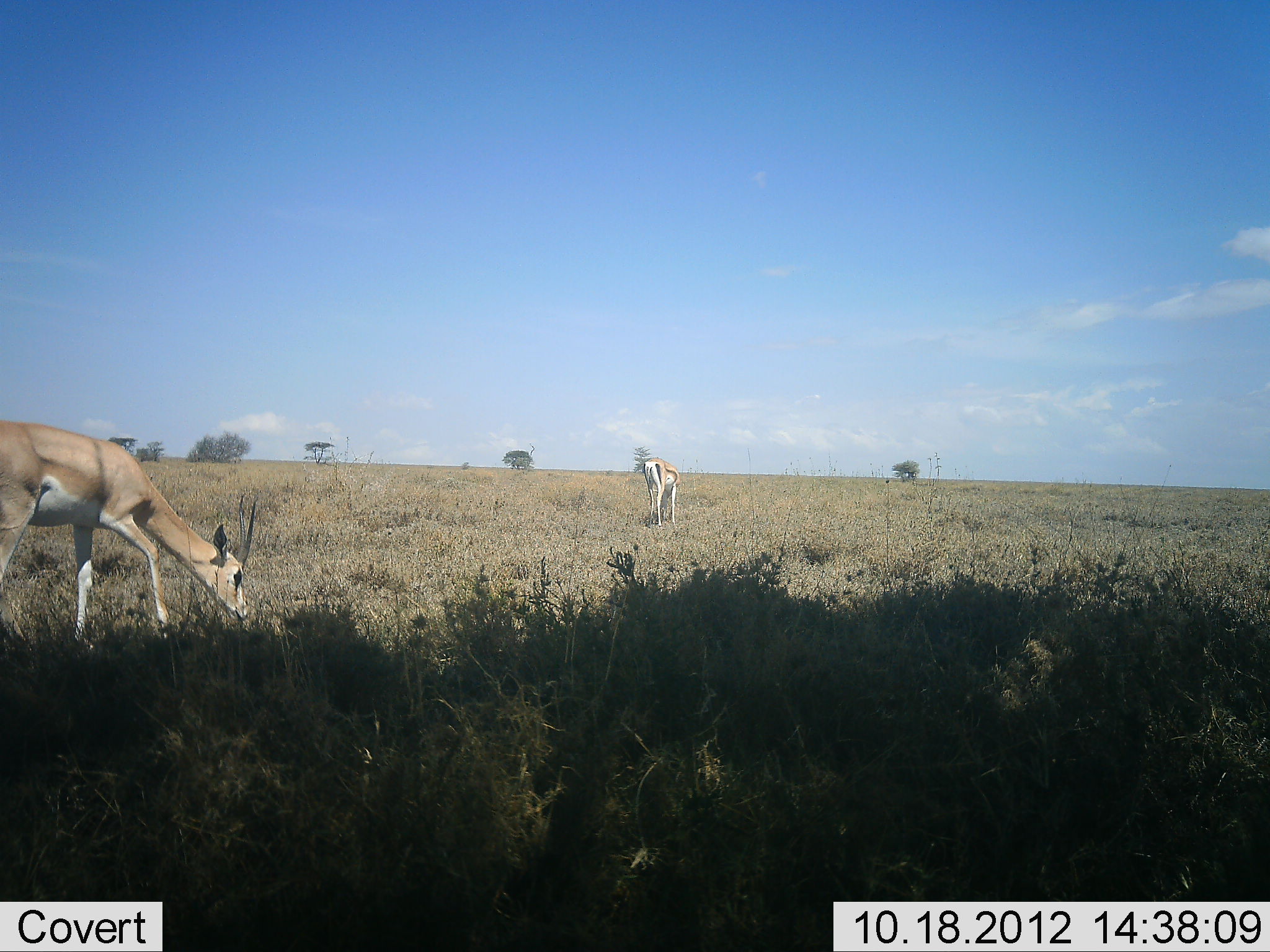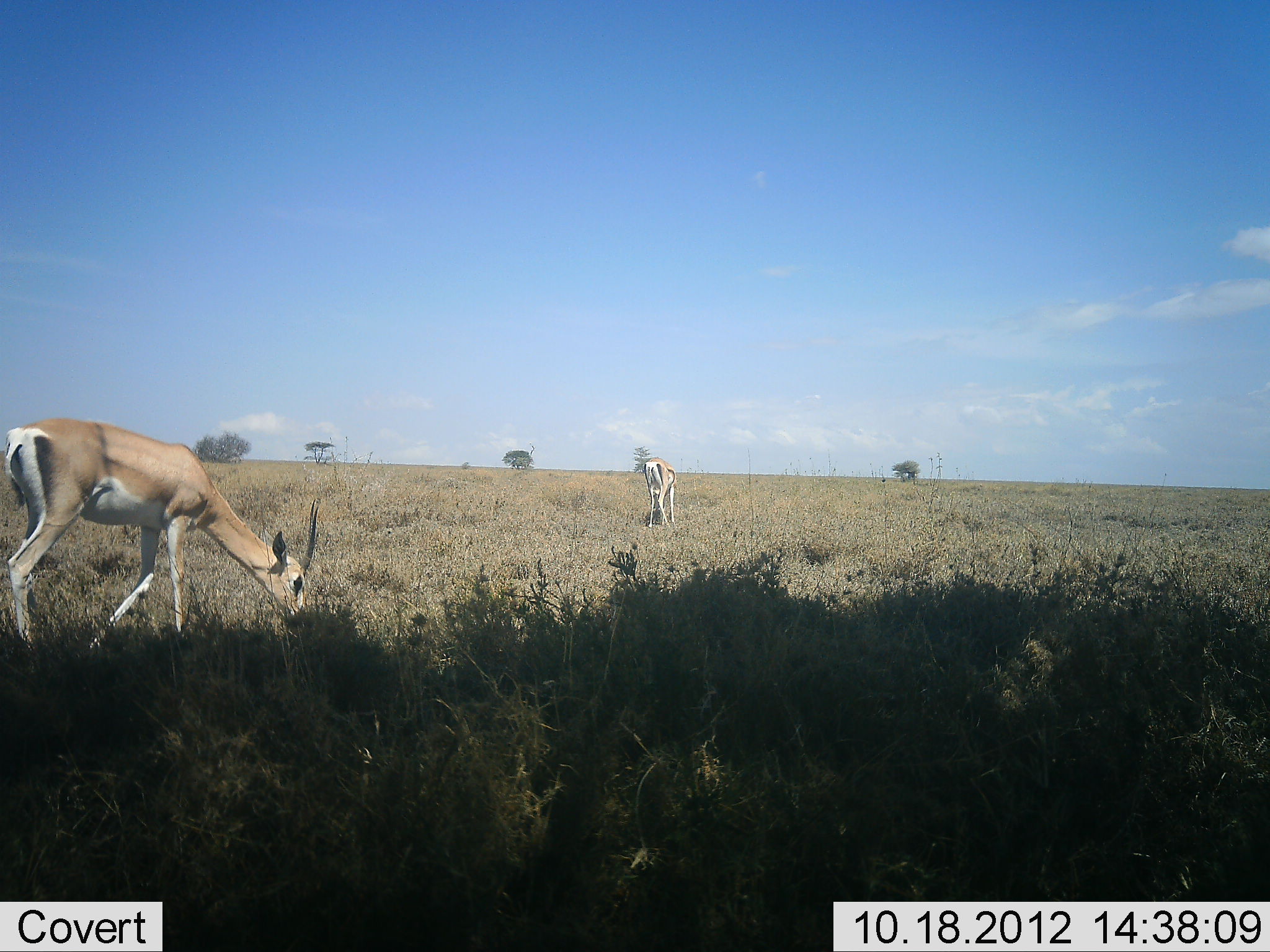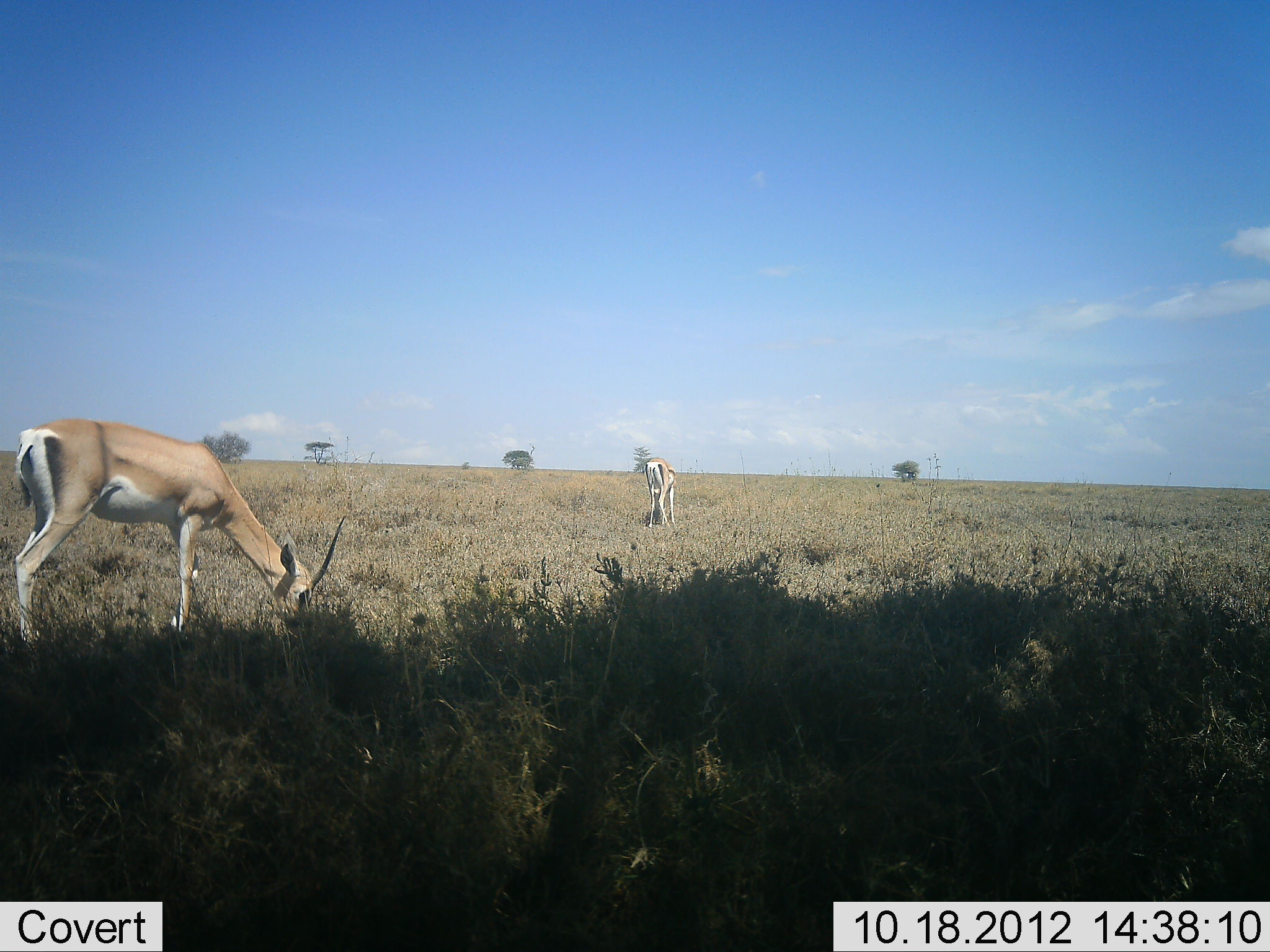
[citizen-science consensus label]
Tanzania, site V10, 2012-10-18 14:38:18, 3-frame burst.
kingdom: Animalia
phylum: Chordata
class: Mammalia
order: Artiodactyla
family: Bovidae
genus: Nanger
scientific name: Nanger granti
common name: grant's gazelle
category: gazellegrants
Gazellegrants (grant's gazelle) (Nanger granti), count 2. Behavior (volunteer vote fractions): standing 10%, resting 0%, moving 0%, interacting 0%. Young present (vote fraction): 0%. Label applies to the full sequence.